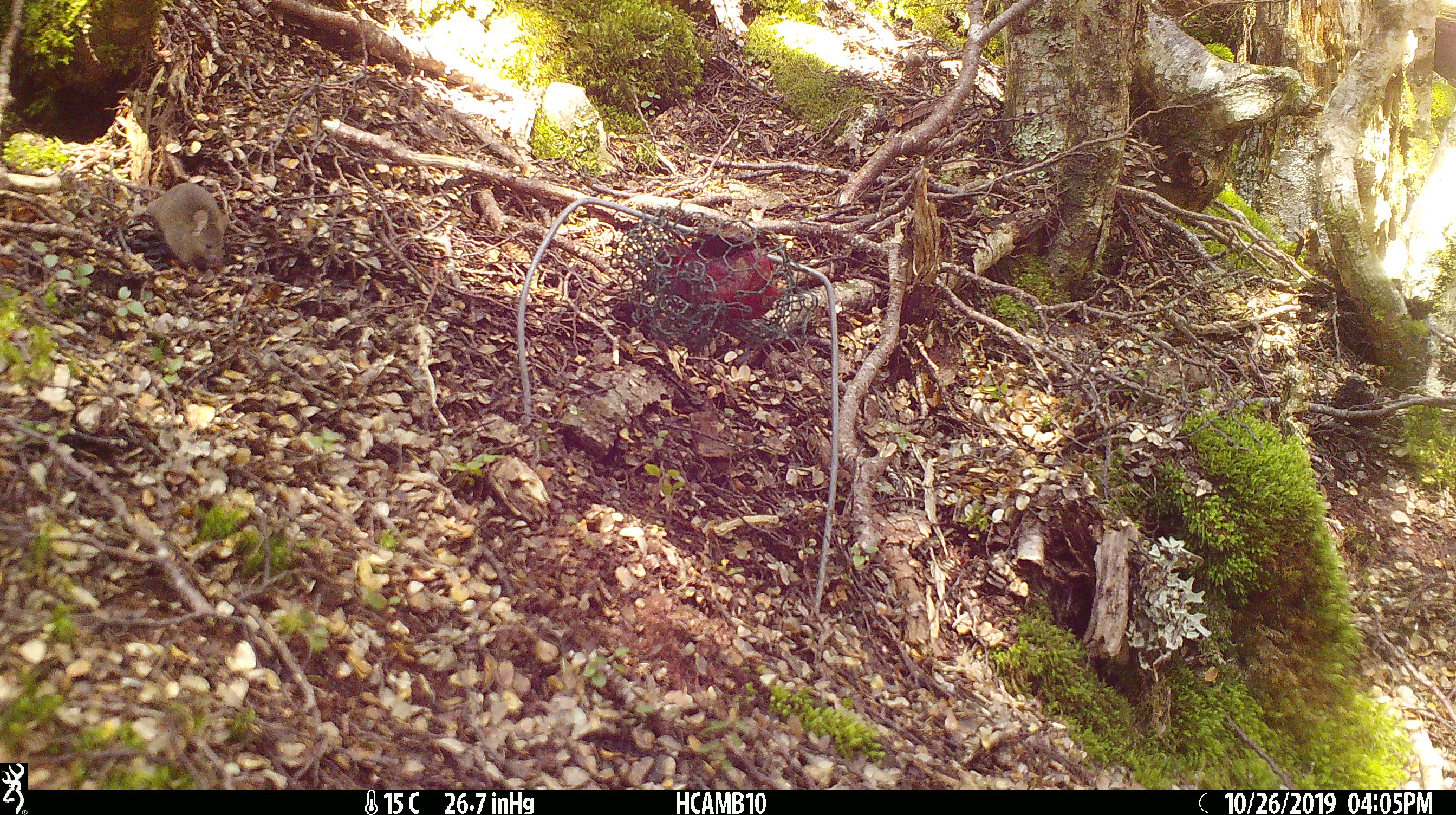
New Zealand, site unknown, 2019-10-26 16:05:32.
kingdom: Animalia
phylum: Chordata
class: Mammalia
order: Rodentia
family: Muridae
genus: Mus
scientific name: Mus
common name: mouse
Mouse (Mus).